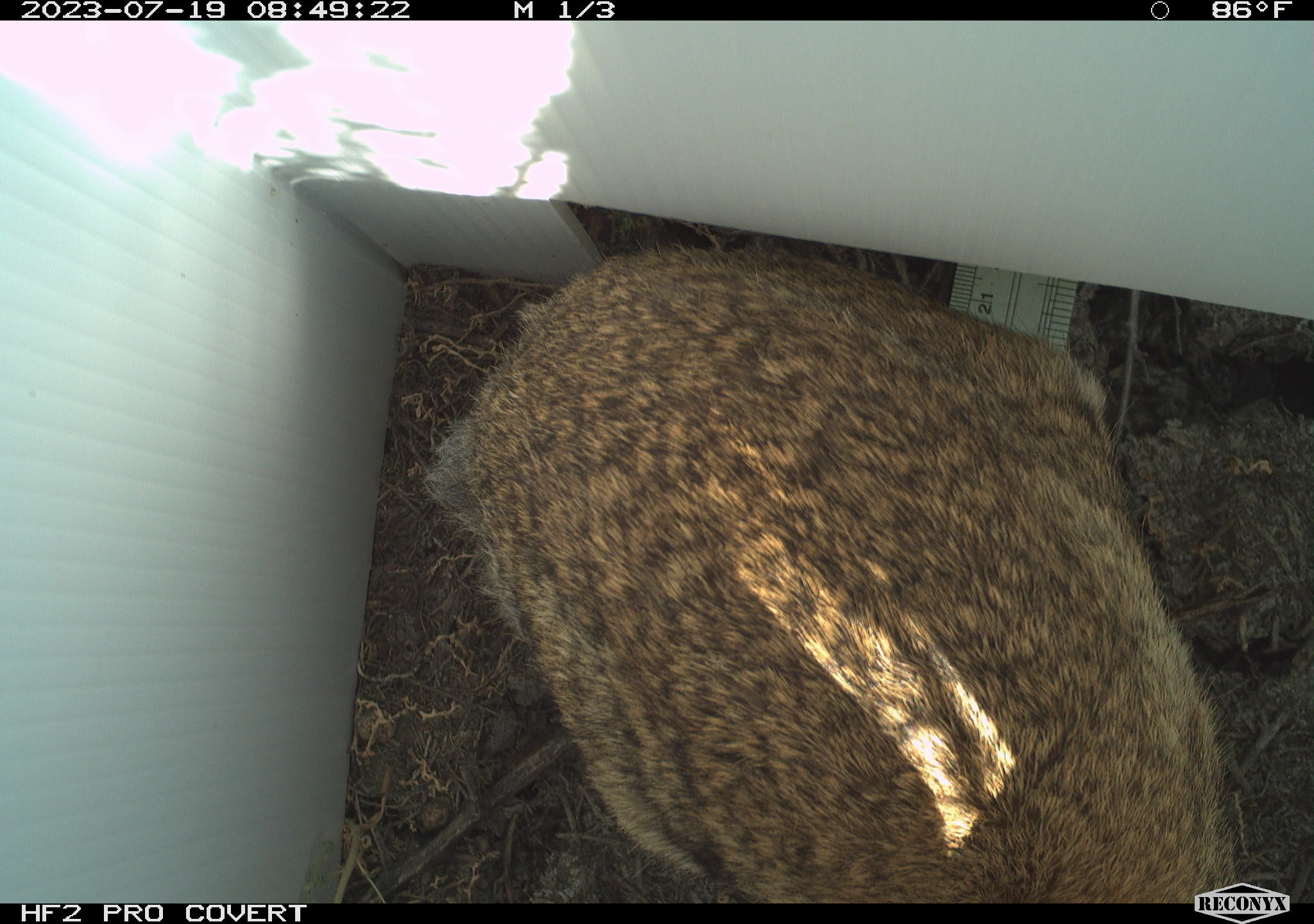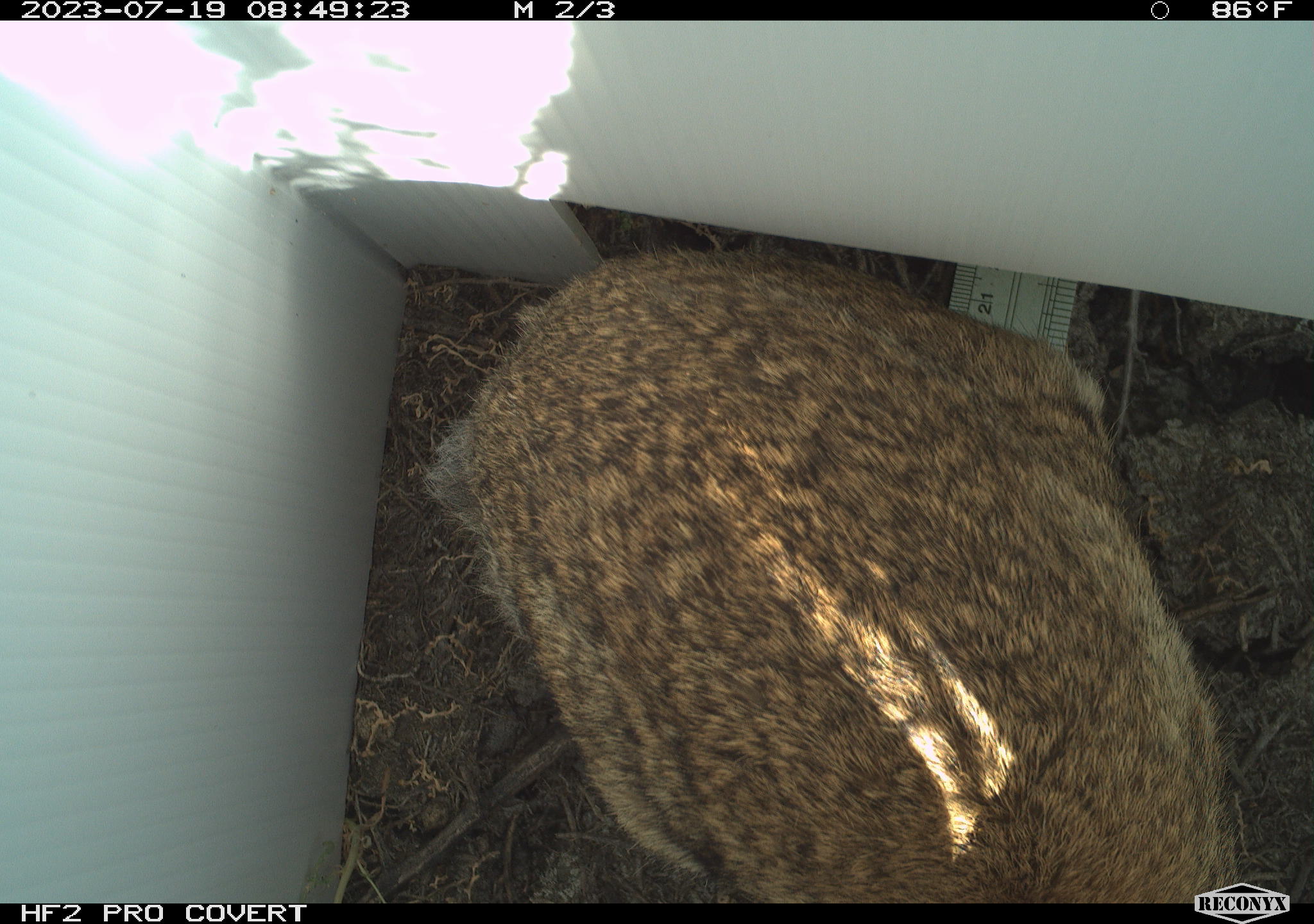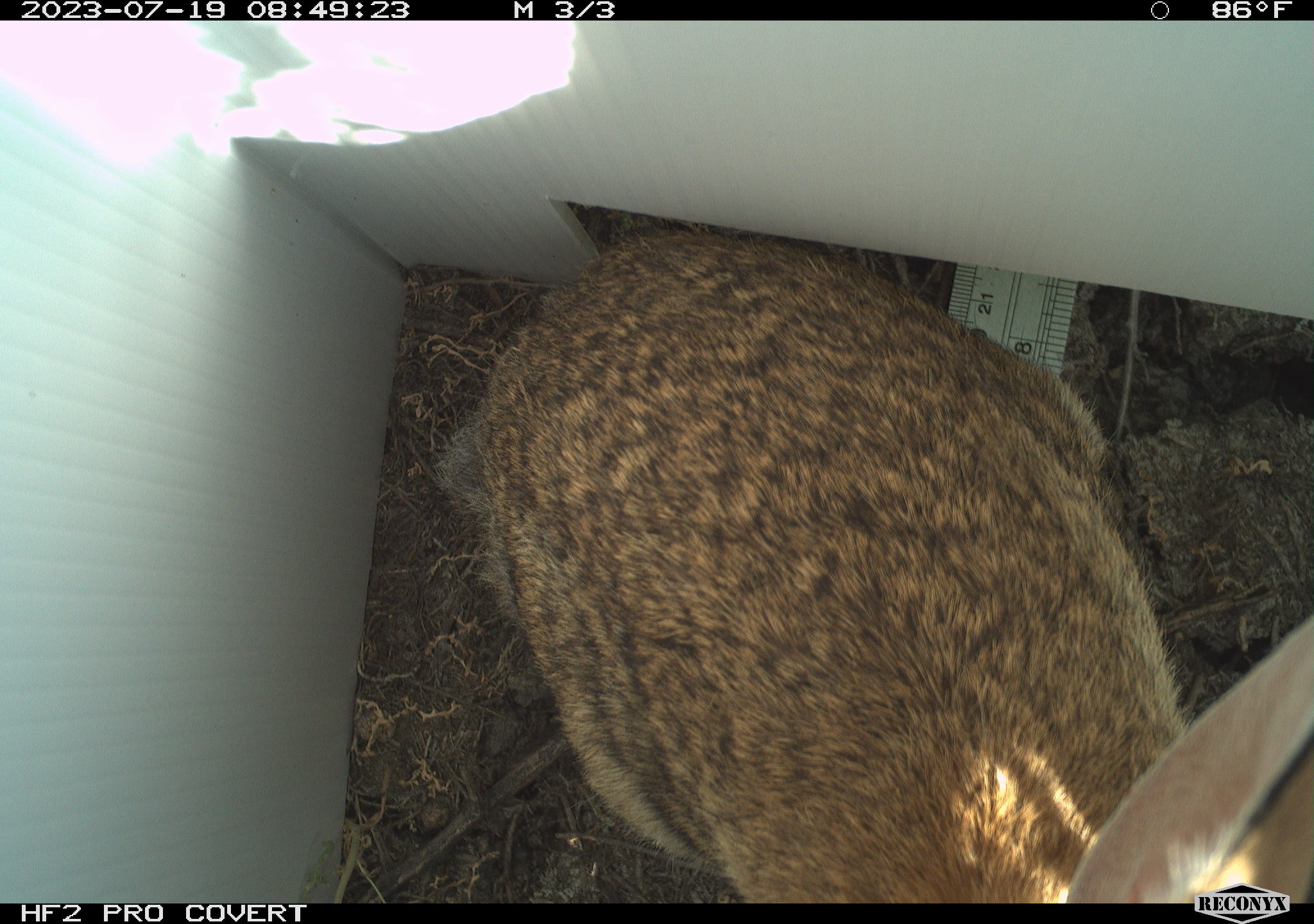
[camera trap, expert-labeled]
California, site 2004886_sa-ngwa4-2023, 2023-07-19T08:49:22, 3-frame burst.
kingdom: Animalia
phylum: Chordata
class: Mammalia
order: Lagomorpha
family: Leporidae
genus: Sylvilagus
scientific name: Sylvilagus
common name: cottontail rabbits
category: sylvilagus species